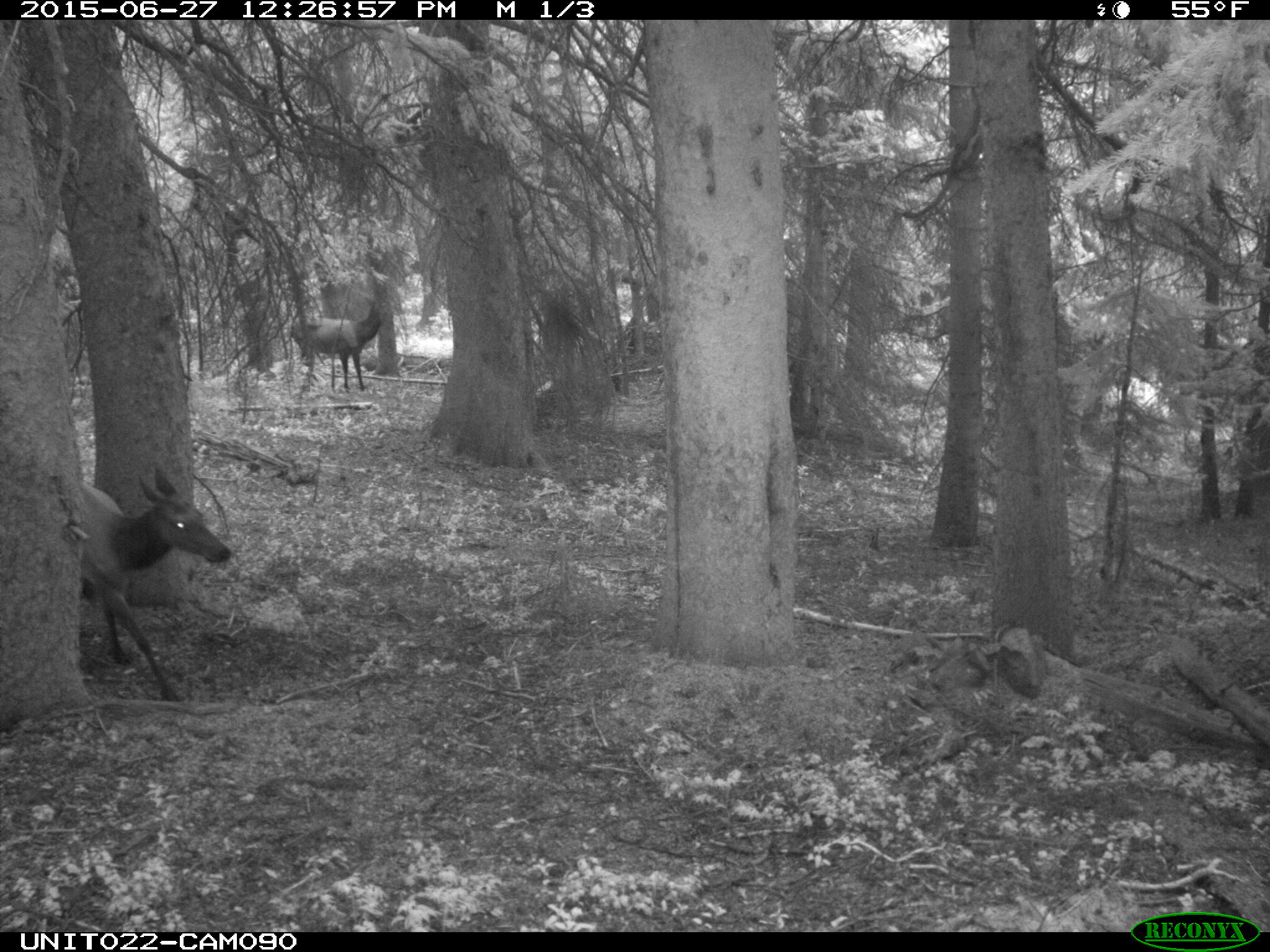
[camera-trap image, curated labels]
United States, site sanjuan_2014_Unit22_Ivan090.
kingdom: Animalia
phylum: Chordata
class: Mammalia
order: Artiodactyla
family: Cervidae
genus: Cervus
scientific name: Cervus elaphus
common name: red deer